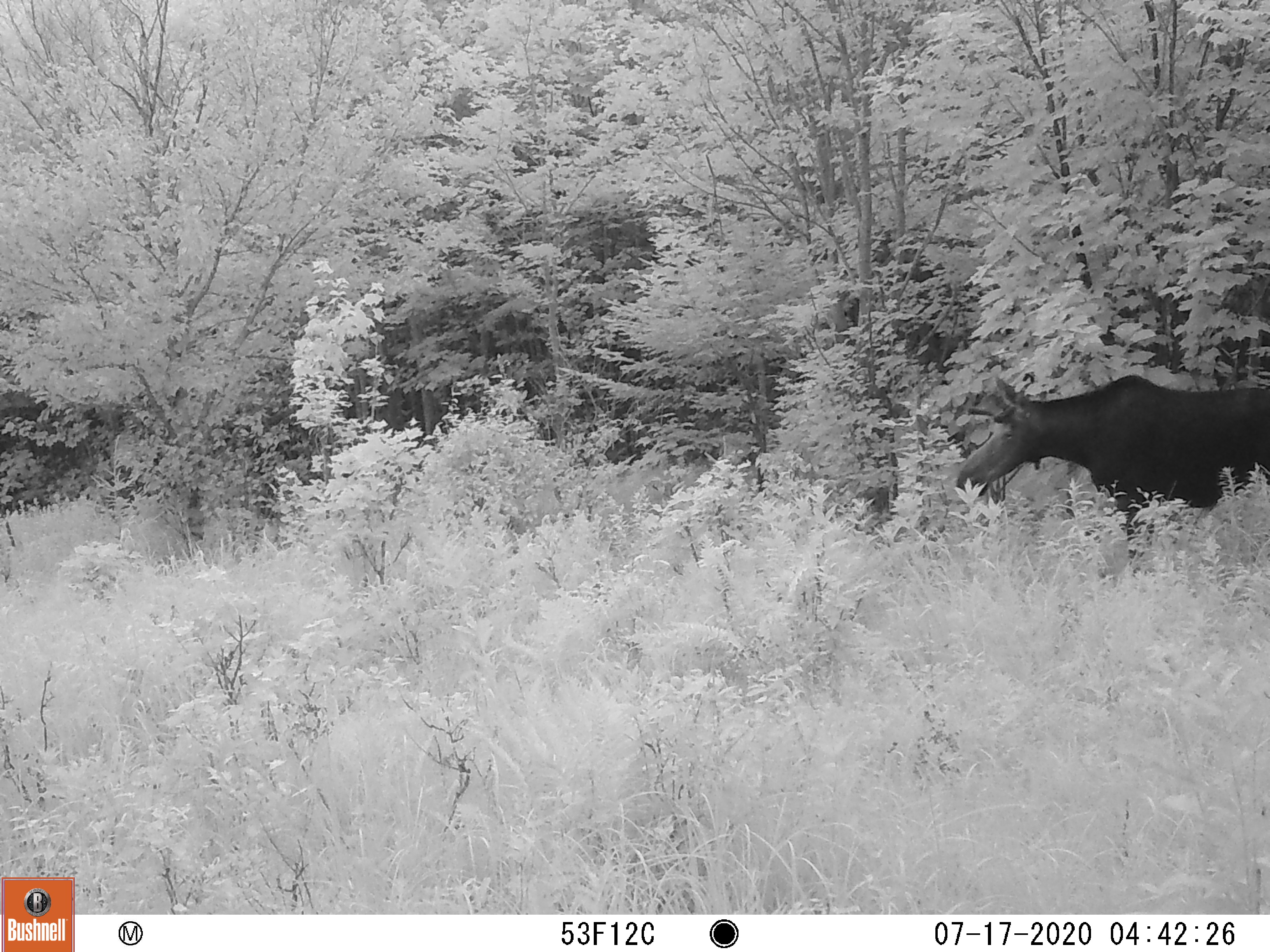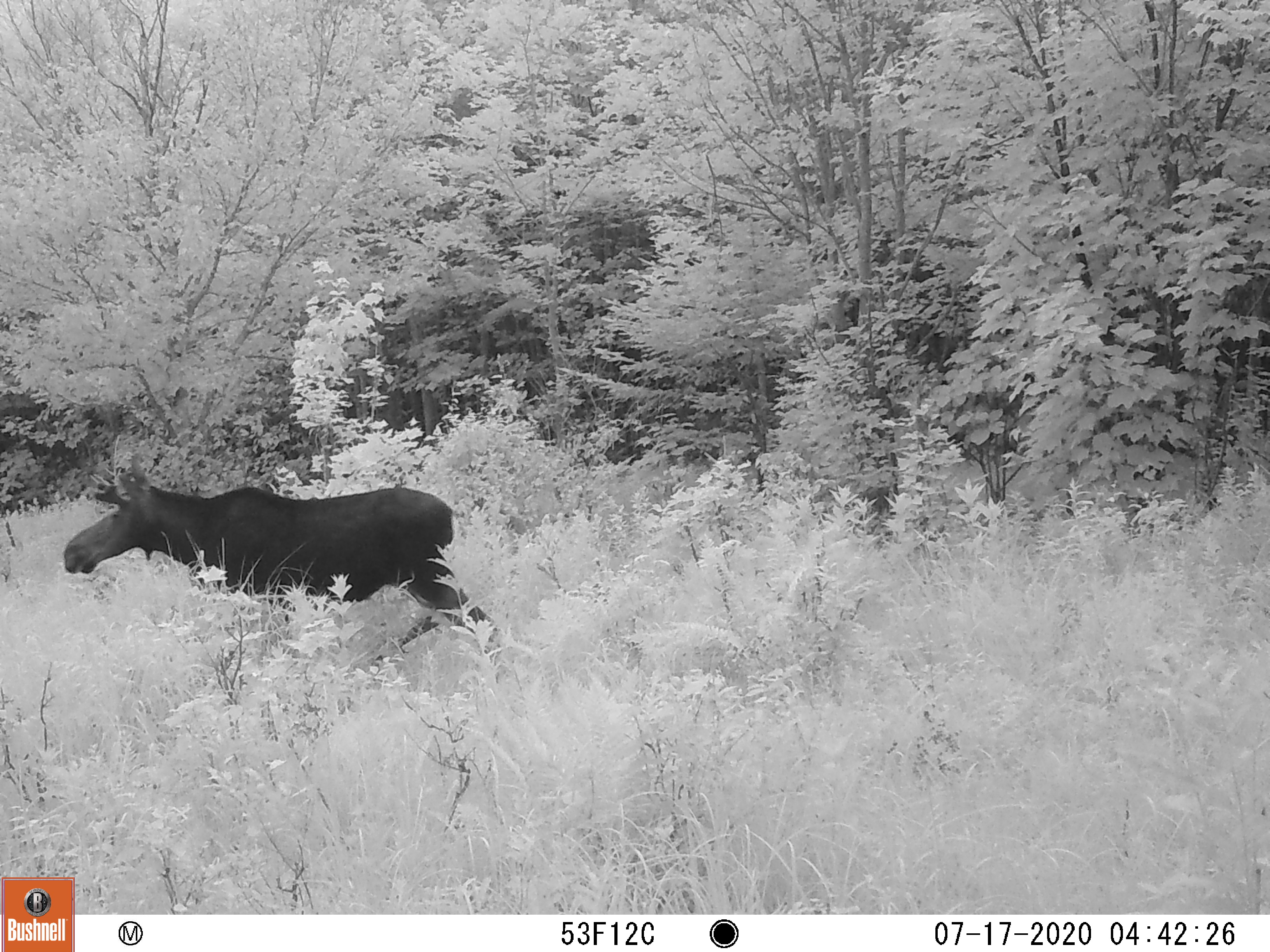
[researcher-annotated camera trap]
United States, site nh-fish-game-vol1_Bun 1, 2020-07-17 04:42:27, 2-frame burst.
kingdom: Animalia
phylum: Chordata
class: Mammalia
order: Artiodactyla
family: Cervidae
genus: Alces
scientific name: Alces alces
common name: moose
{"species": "moose (Alces alces)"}